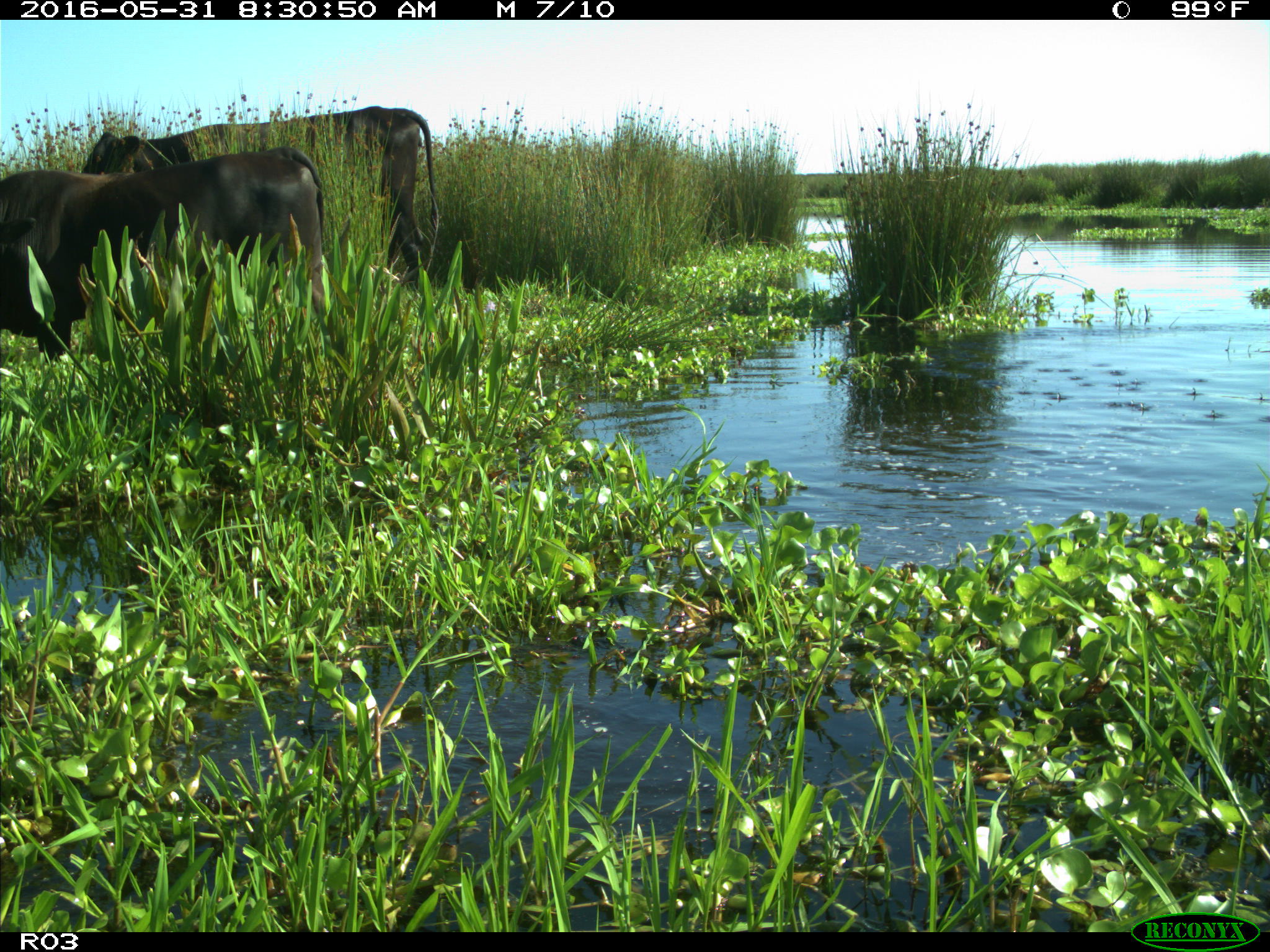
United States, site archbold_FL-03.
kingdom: Animalia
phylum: Chordata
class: Mammalia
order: Artiodactyla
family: Bovidae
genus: Bos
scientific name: Bos taurus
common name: domestic cow